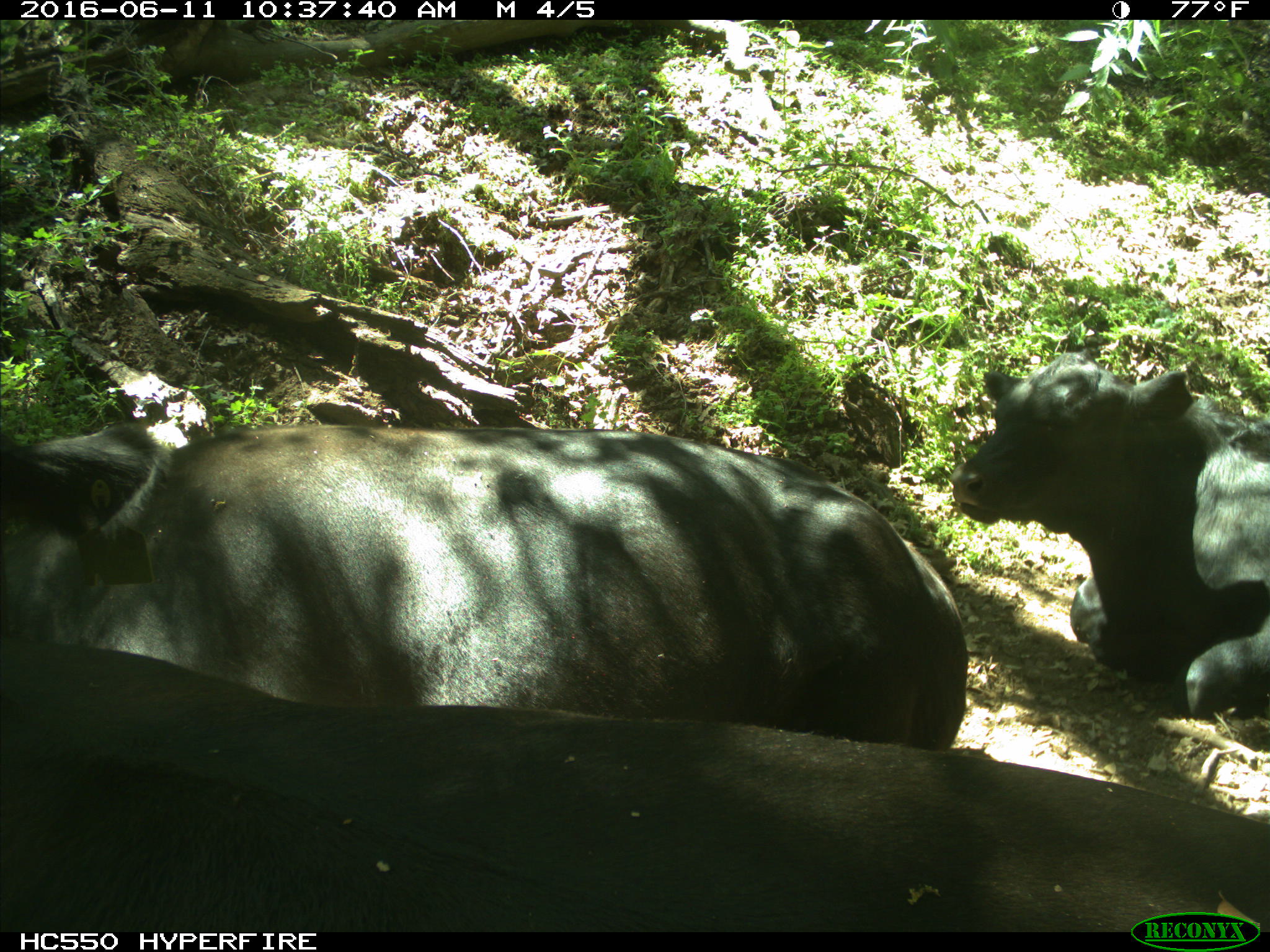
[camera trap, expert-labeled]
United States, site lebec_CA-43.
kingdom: Animalia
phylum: Chordata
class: Mammalia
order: Artiodactyla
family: Bovidae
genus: Bos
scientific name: Bos taurus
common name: domestic cow